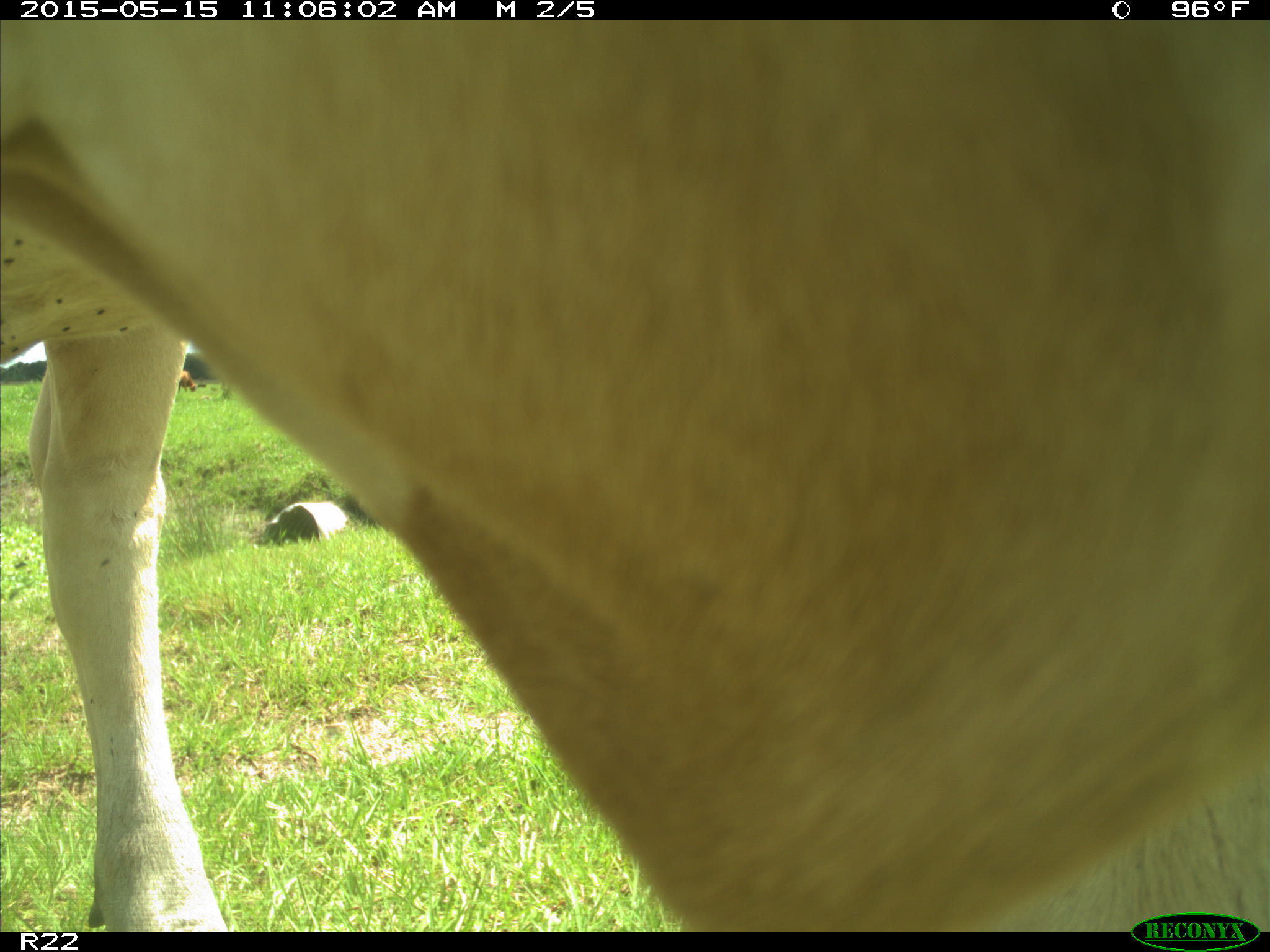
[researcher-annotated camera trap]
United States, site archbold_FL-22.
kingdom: Animalia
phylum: Chordata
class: Mammalia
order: Artiodactyla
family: Bovidae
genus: Bos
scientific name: Bos taurus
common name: domestic cow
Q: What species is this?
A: Bos taurus (domestic cow).